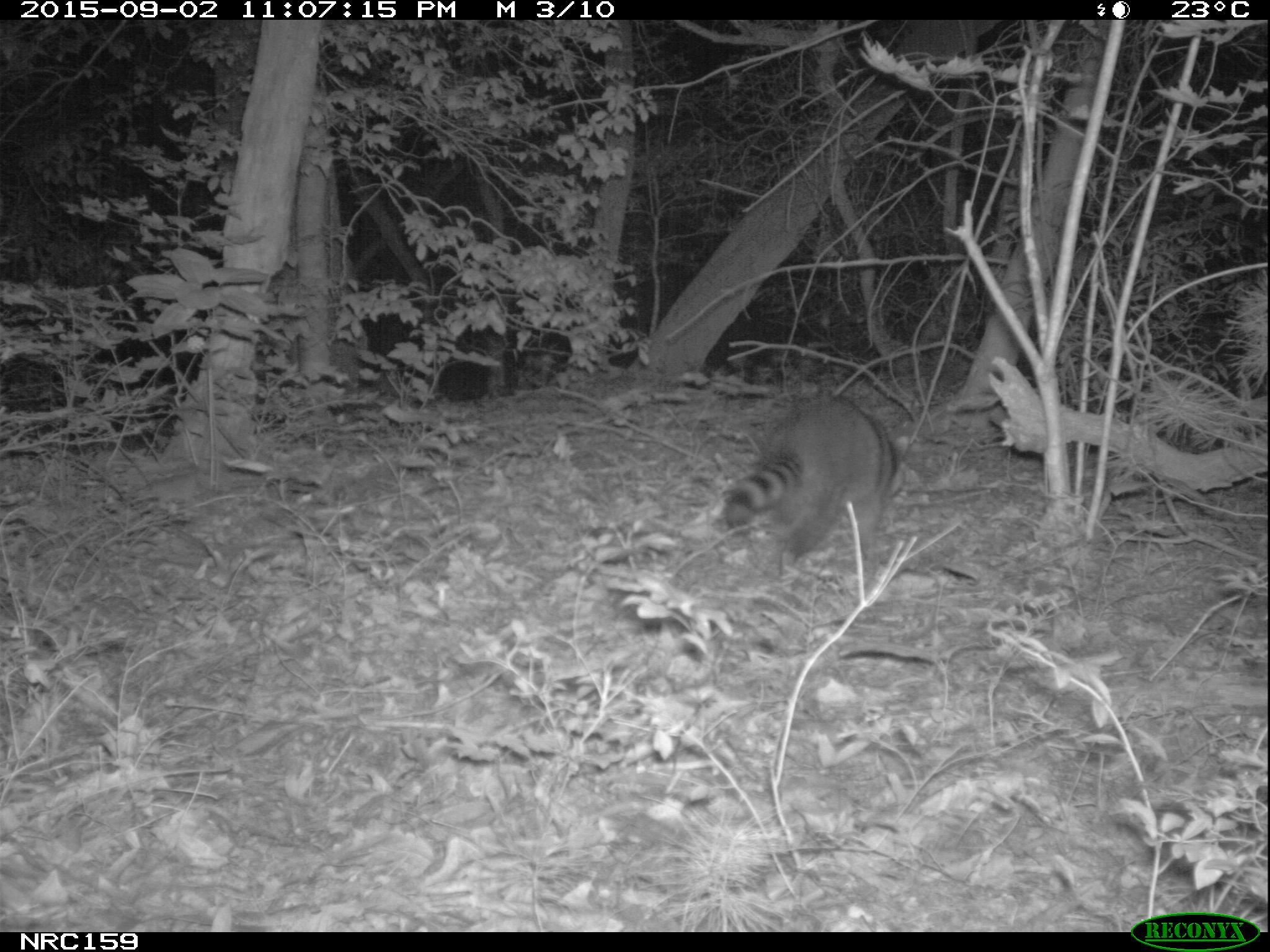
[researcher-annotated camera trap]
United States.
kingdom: Animalia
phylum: Chordata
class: Mammalia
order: Carnivora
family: Procyonidae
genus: Procyon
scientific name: Procyon lotor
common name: northern raccoon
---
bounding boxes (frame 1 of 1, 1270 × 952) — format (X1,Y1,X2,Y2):
Northern Raccoon: (718,386,909,580)